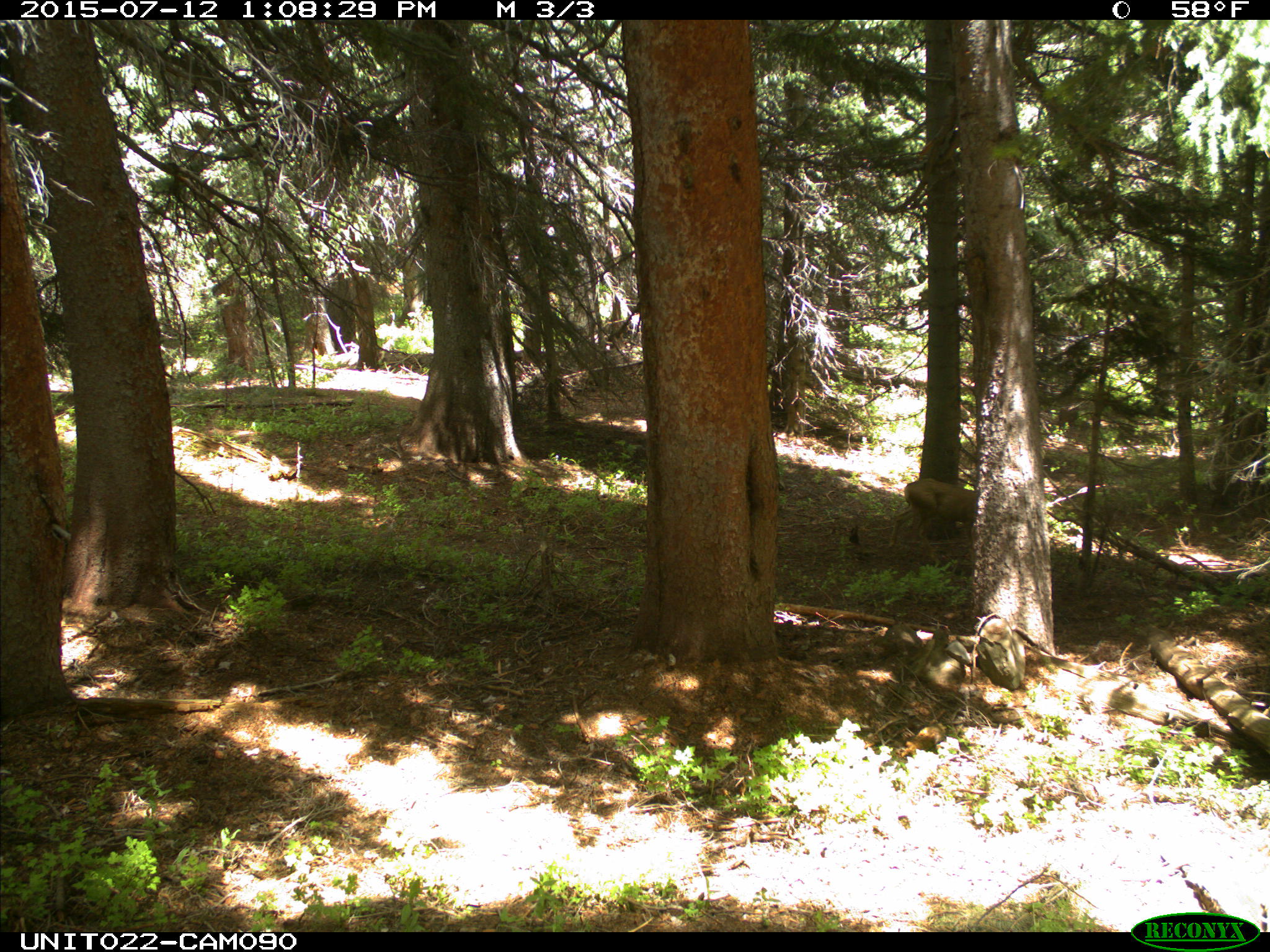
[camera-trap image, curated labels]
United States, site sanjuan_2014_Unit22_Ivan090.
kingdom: Animalia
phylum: Chordata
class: Mammalia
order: Artiodactyla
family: Cervidae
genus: Odocoileus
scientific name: Odocoileus hemionus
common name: mule deer